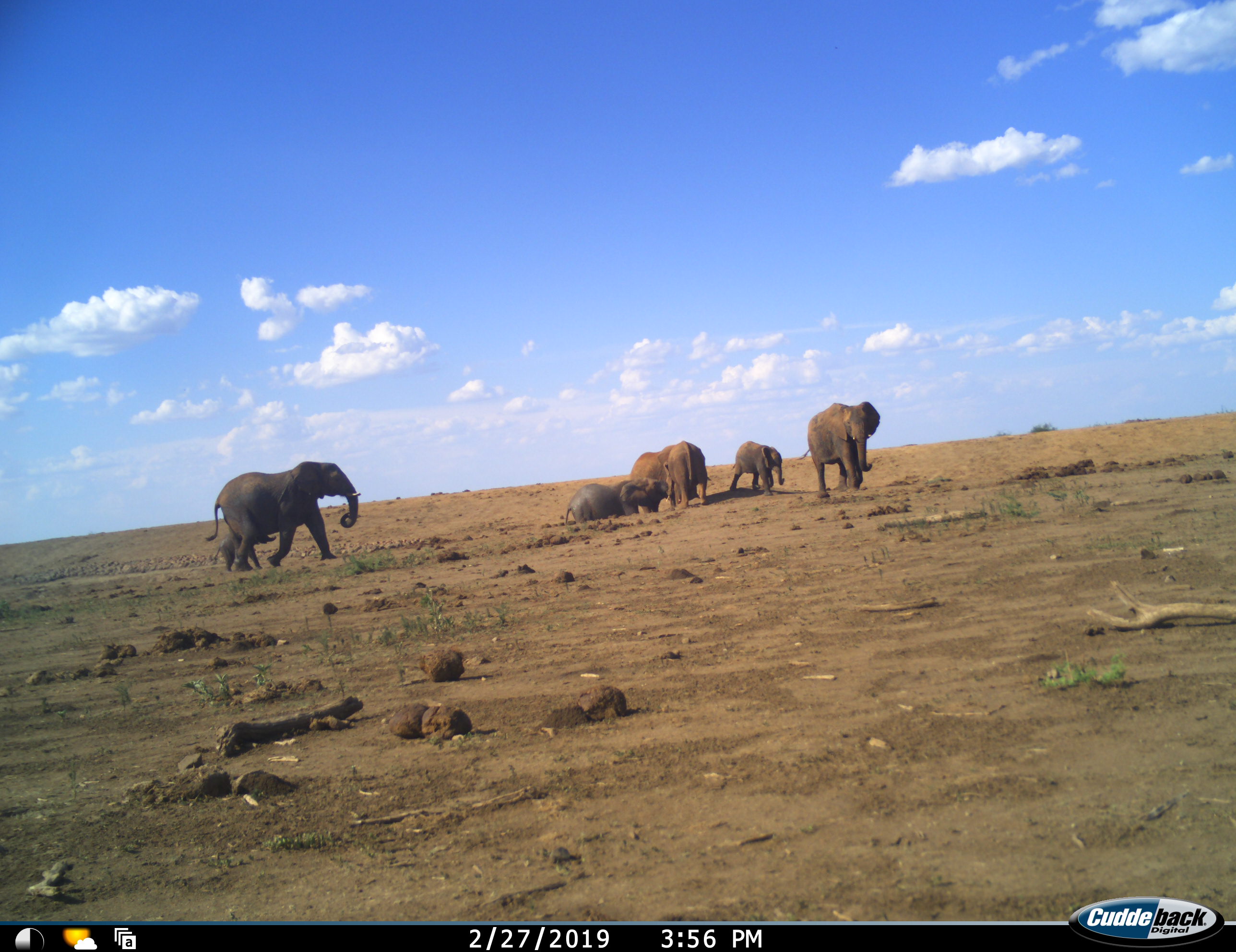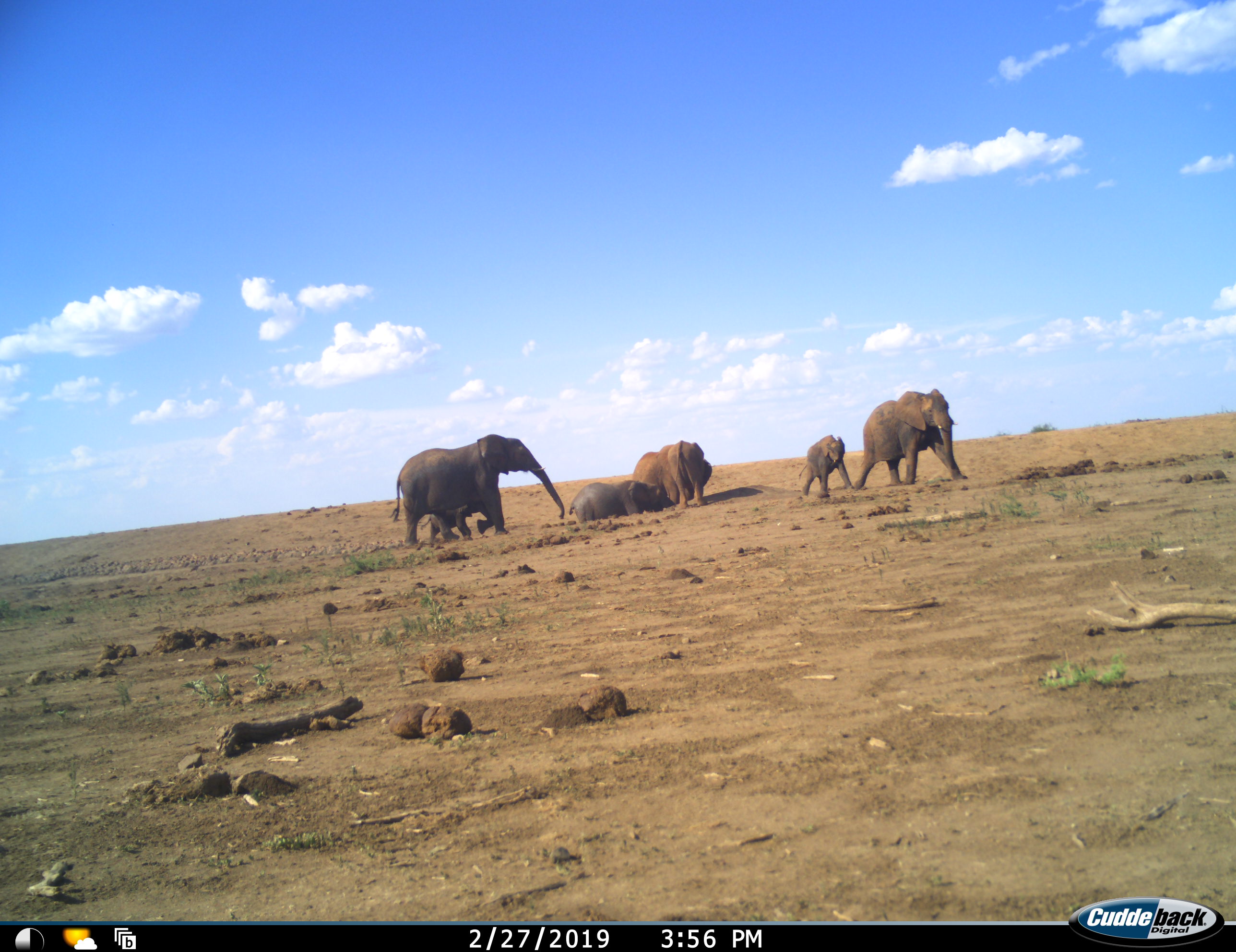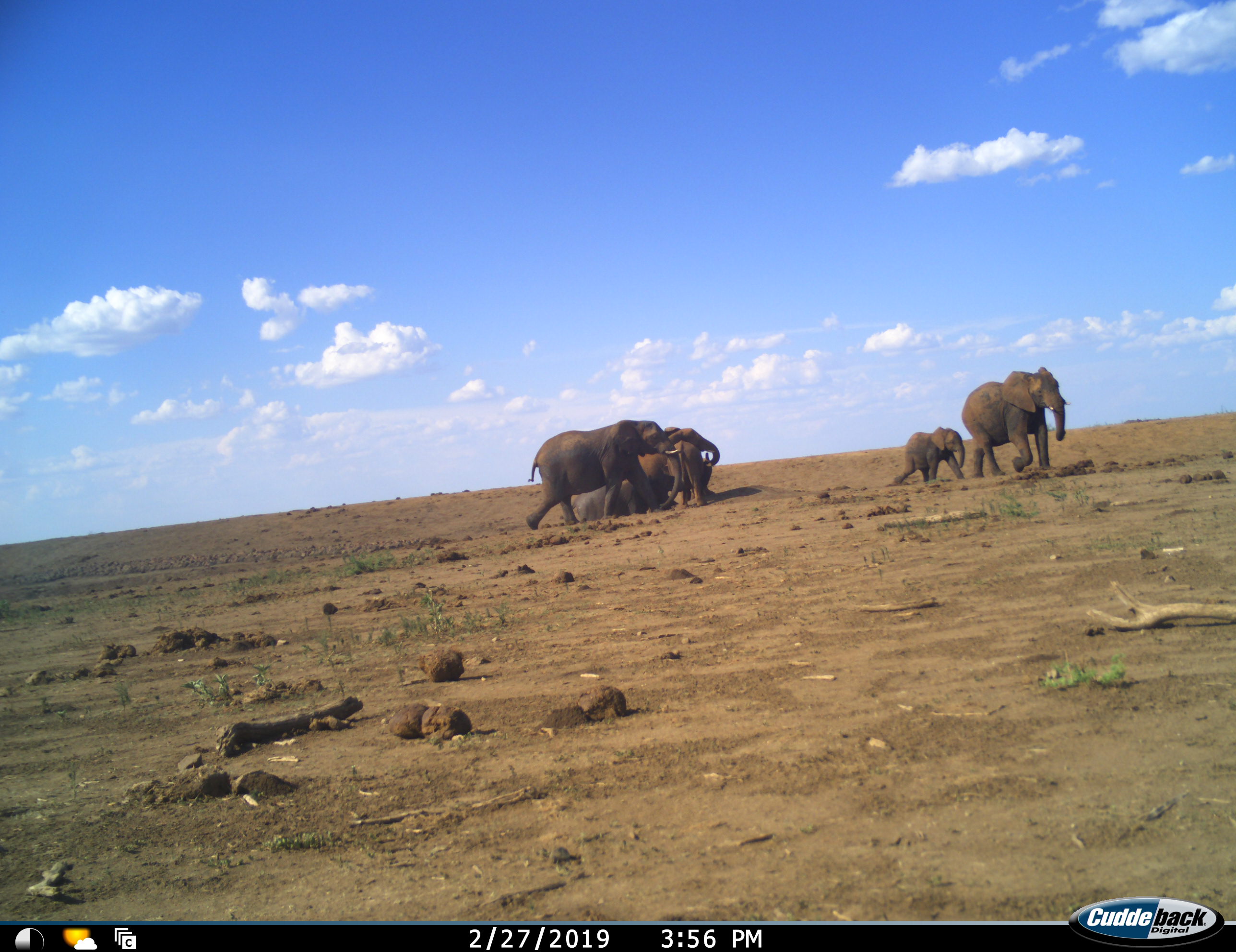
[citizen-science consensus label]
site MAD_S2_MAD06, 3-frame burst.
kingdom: Animalia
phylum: Chordata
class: Mammalia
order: Proboscidea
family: Elephantidae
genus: Loxodonta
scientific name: Loxodonta africana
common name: african bush elephant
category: elephant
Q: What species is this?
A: Elephant (african bush elephant) (Loxodonta africana).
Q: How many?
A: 7.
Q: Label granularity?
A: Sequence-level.